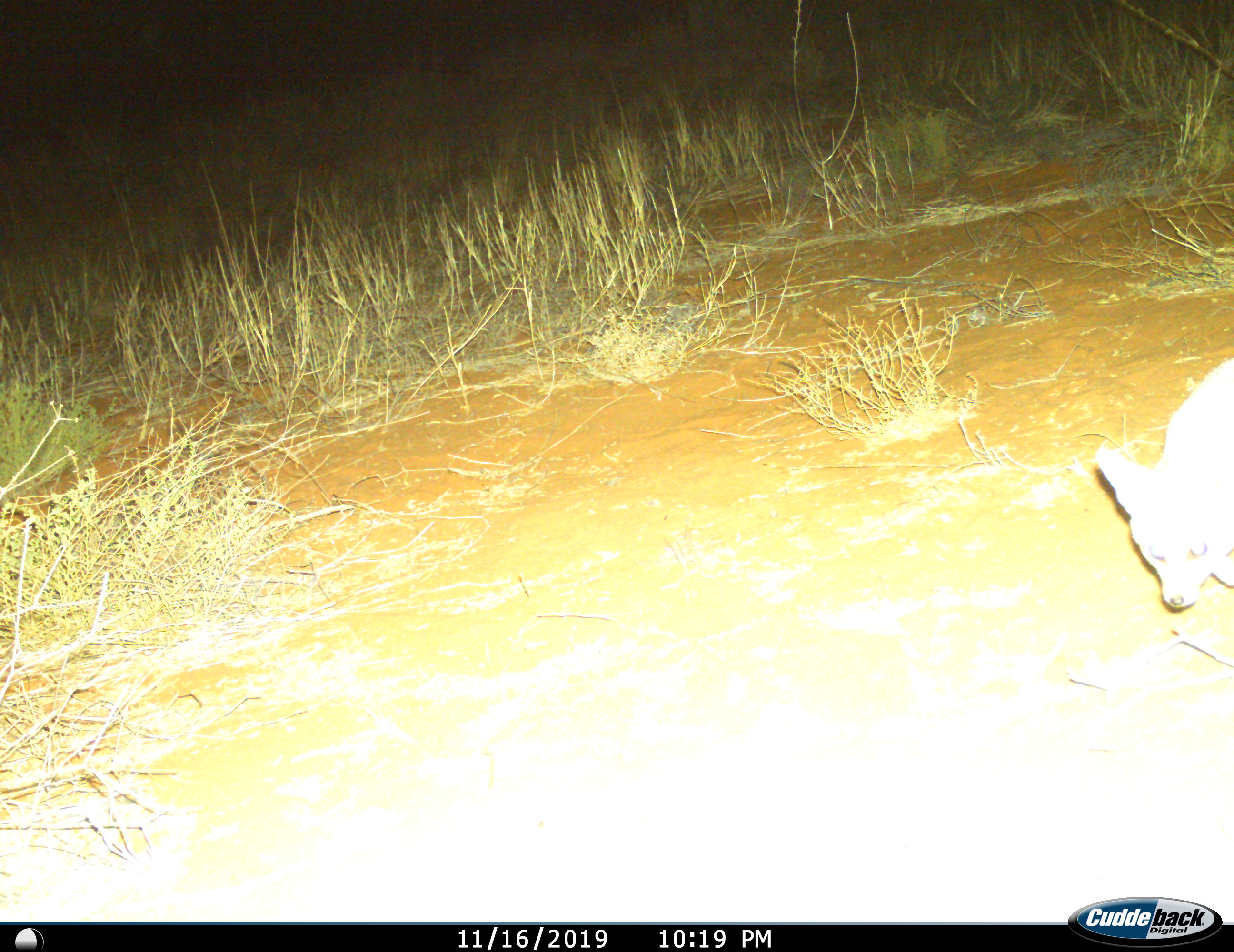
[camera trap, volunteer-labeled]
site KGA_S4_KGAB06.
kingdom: Animalia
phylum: Chordata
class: Mammalia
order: Carnivora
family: Canidae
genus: Vulpes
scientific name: Vulpes chama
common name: cape fox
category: foxcape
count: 1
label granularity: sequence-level